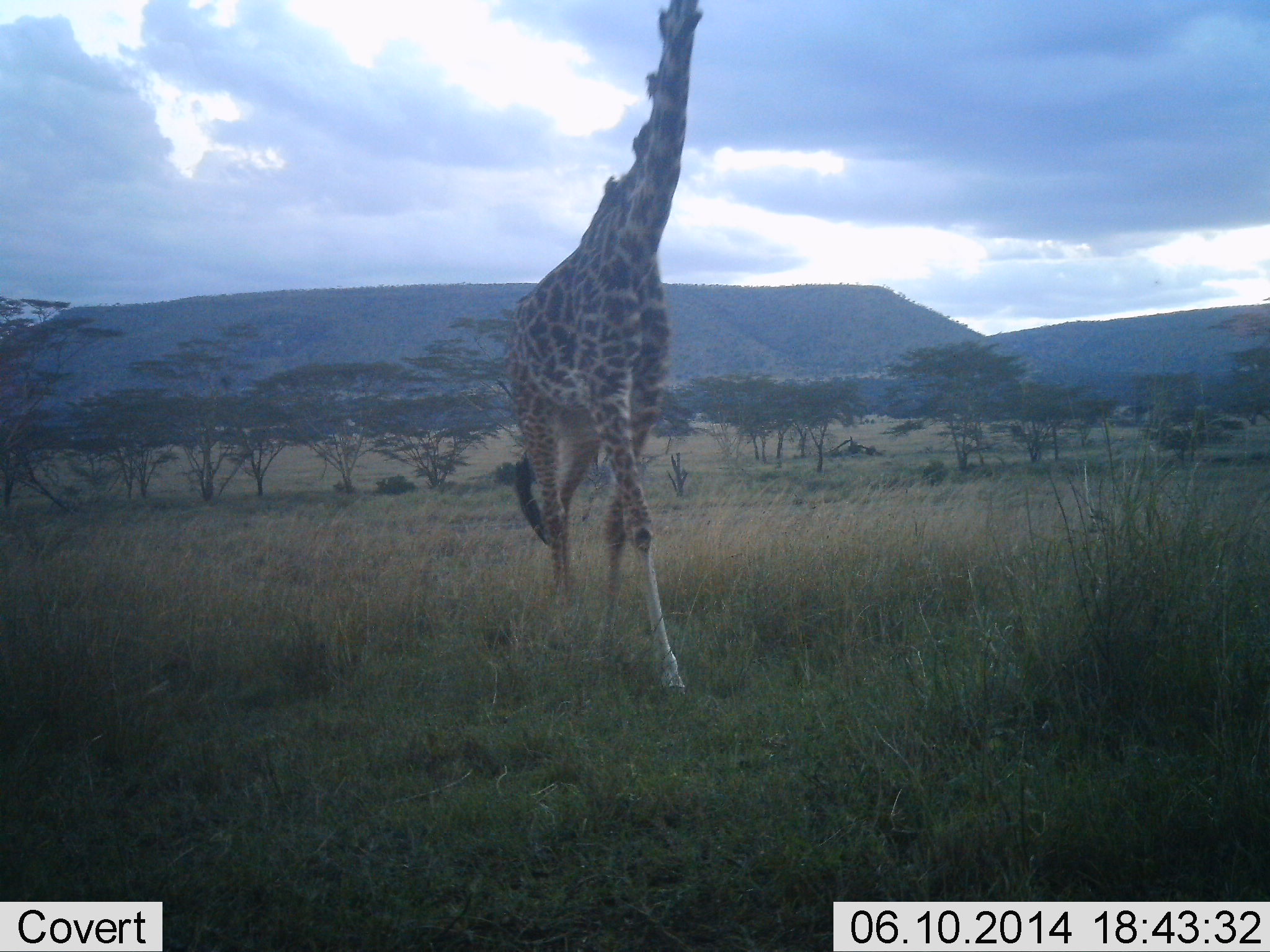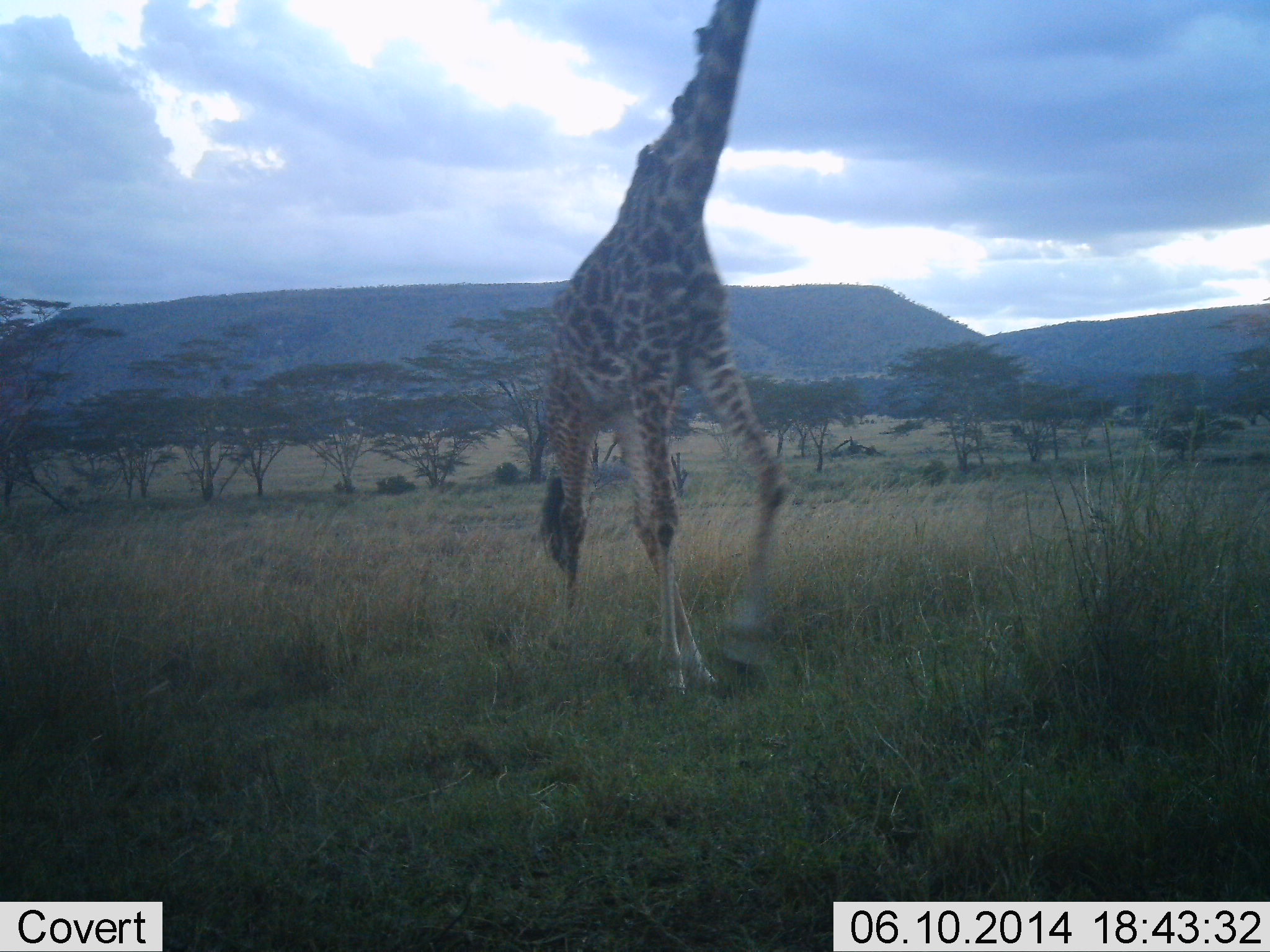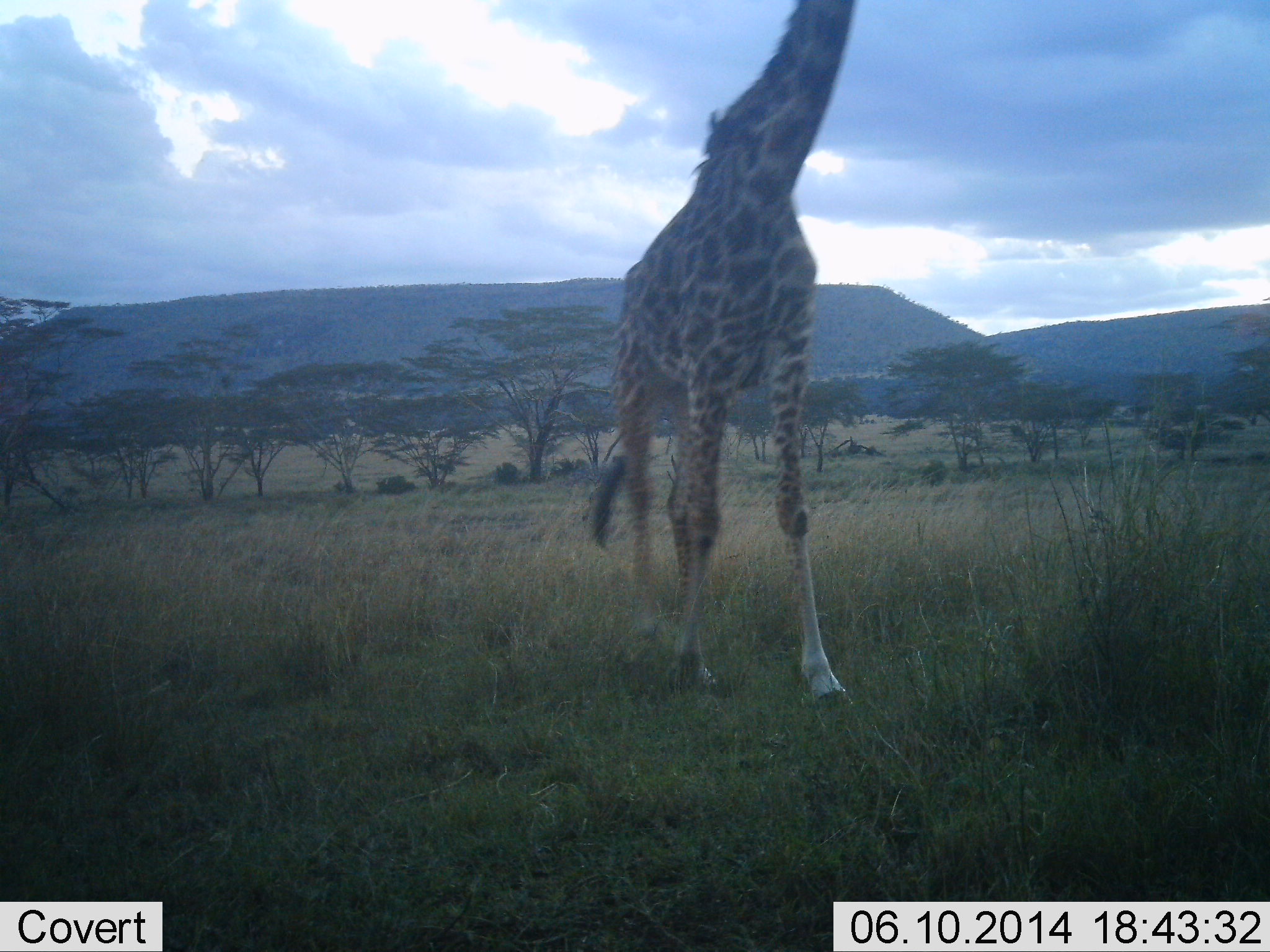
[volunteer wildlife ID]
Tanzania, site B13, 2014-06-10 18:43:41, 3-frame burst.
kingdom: Animalia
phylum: Chordata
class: Mammalia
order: Artiodactyla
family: Giraffidae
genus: Giraffa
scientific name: Giraffa camelopardalis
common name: giraffe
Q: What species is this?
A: Giraffe (Giraffa camelopardalis).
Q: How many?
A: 1.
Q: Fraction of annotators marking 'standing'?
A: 9%.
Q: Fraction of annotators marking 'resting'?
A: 0%.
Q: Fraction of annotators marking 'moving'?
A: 91%.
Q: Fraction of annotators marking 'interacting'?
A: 0%.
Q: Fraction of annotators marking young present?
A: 0%.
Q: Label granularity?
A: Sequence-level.